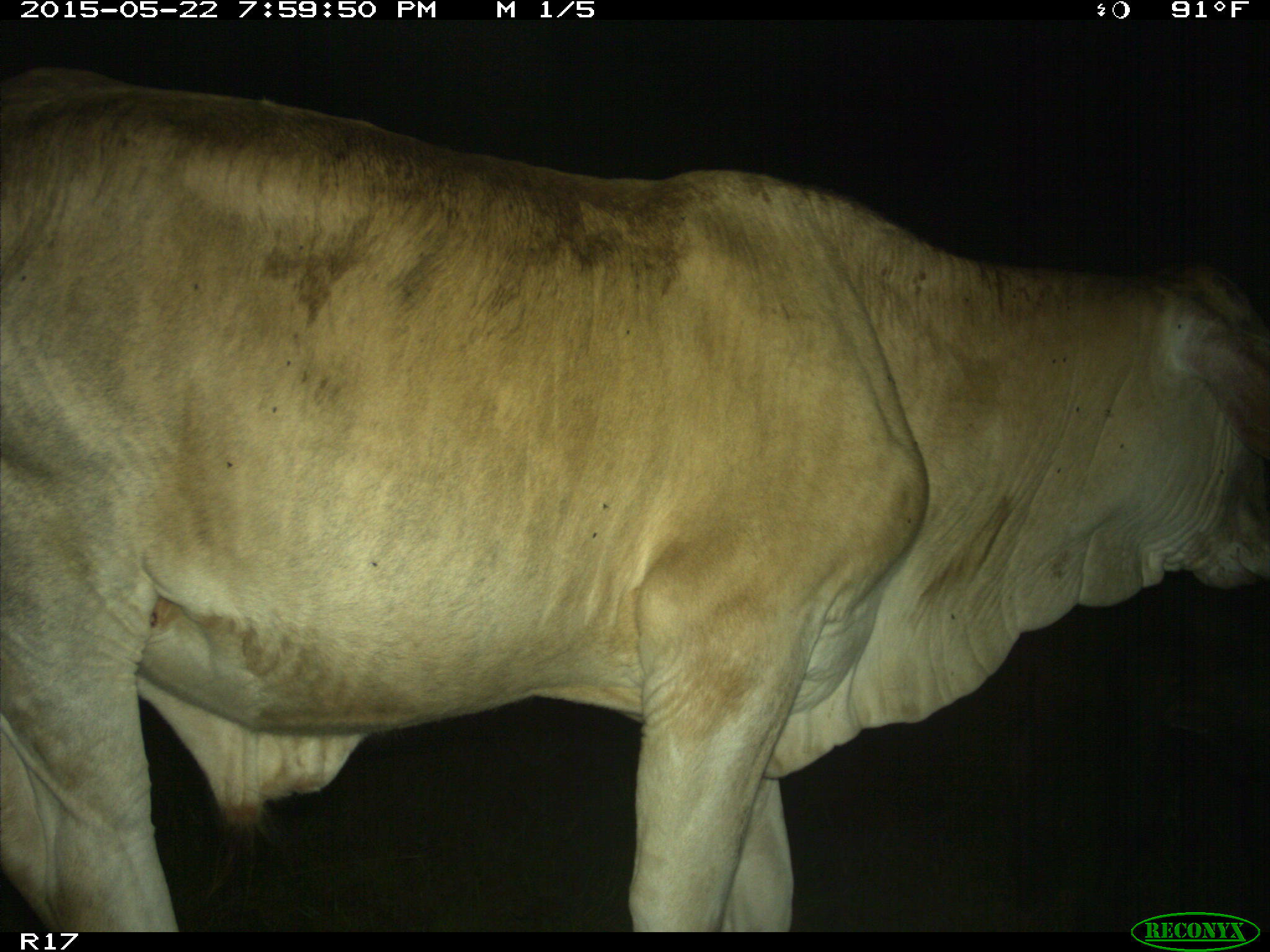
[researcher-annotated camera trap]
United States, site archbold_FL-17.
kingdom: Animalia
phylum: Chordata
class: Mammalia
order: Artiodactyla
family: Bovidae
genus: Bos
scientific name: Bos taurus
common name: domestic cow